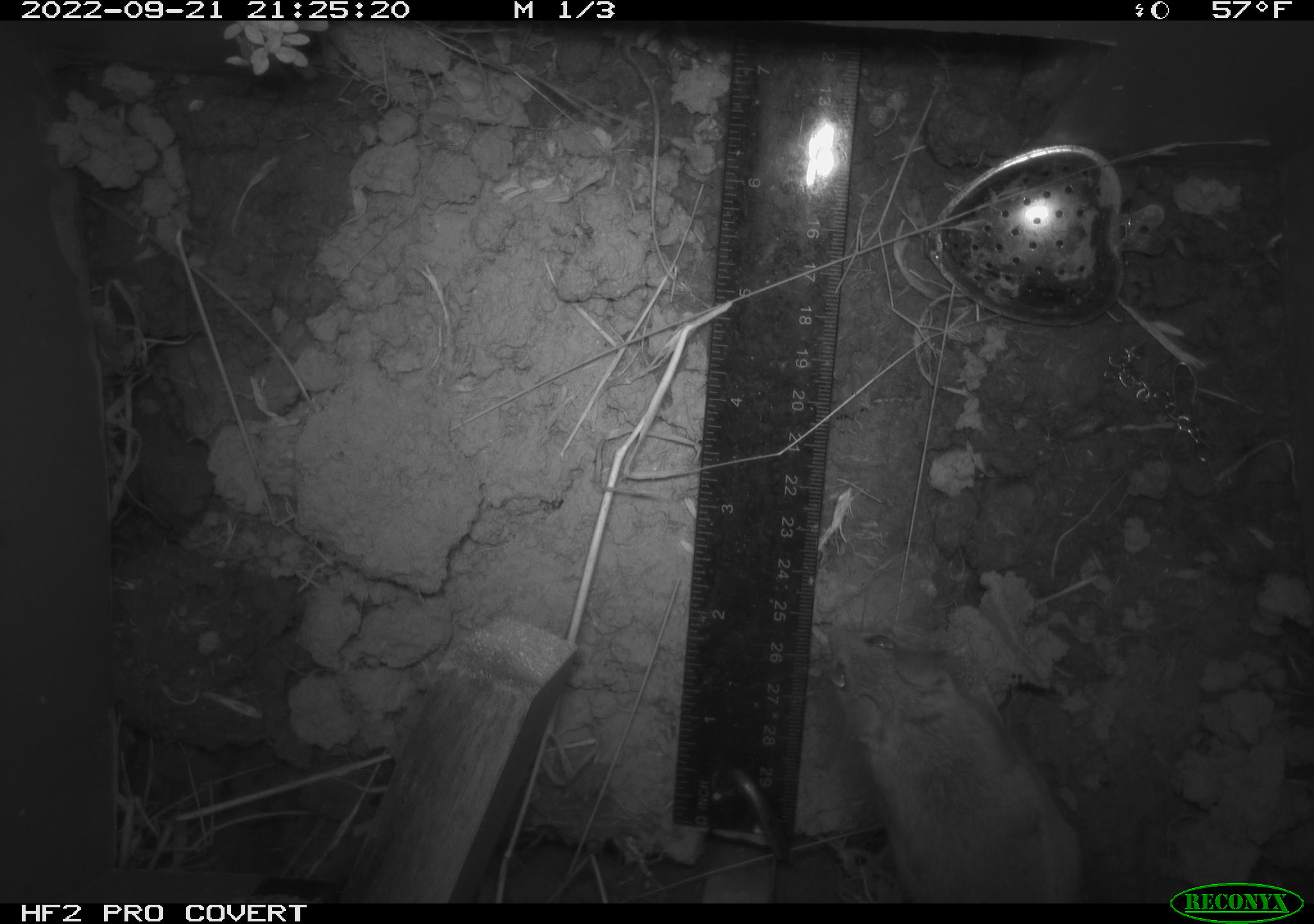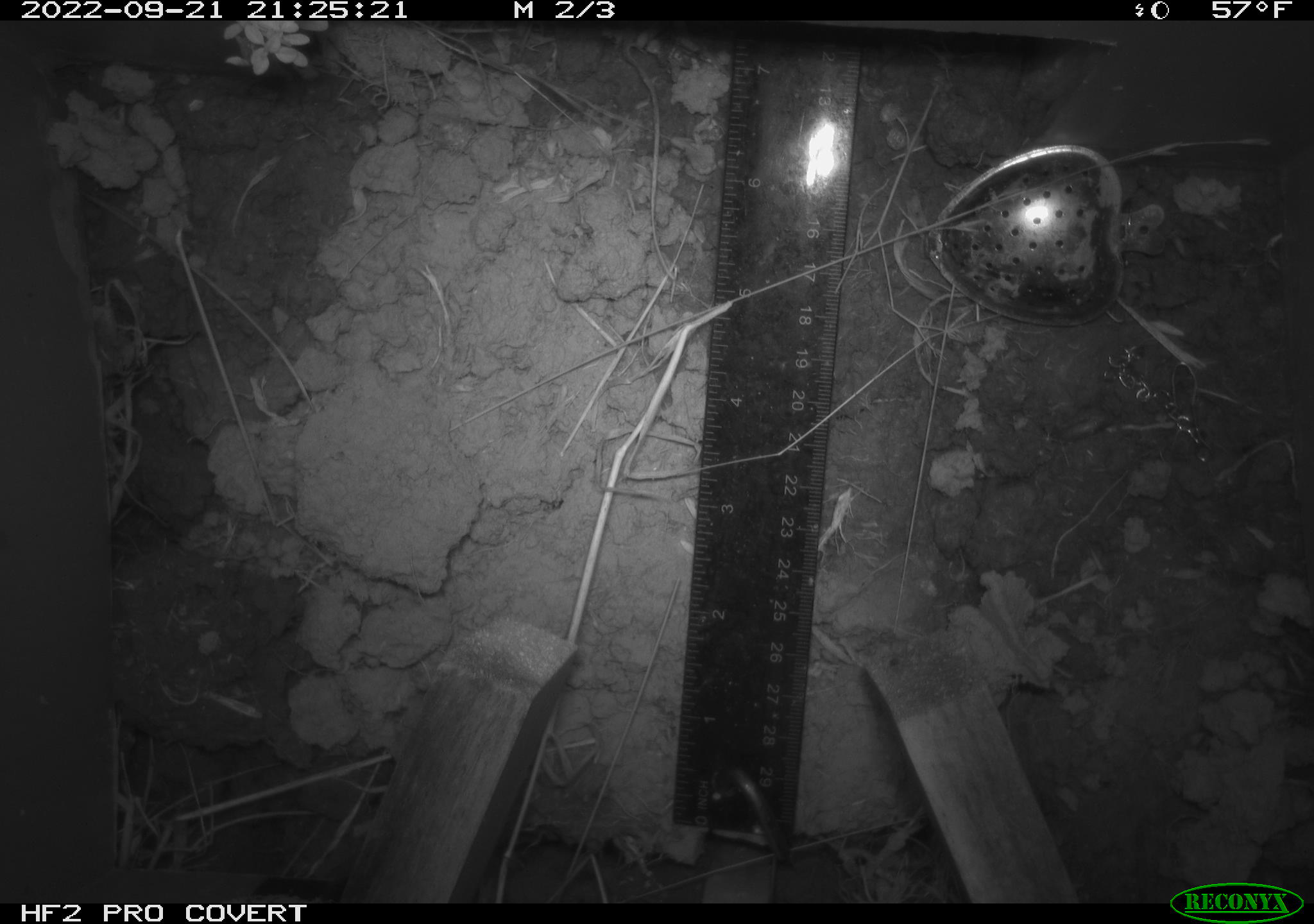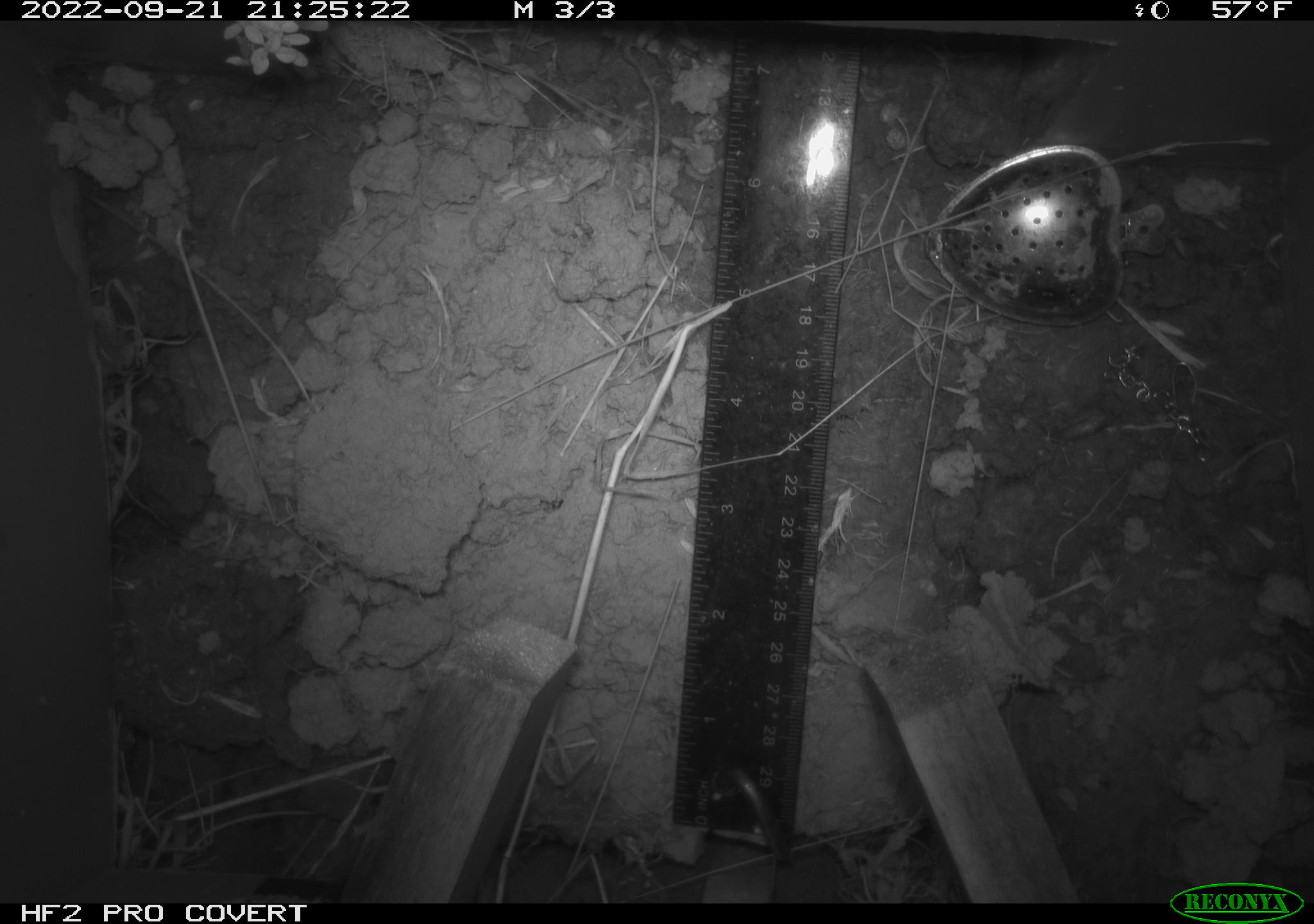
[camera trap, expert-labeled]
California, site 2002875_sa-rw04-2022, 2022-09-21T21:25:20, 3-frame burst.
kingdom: Animalia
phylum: Chordata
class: Mammalia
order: Rodentia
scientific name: Rodentia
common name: mouse species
Mouse species (Rodentia).